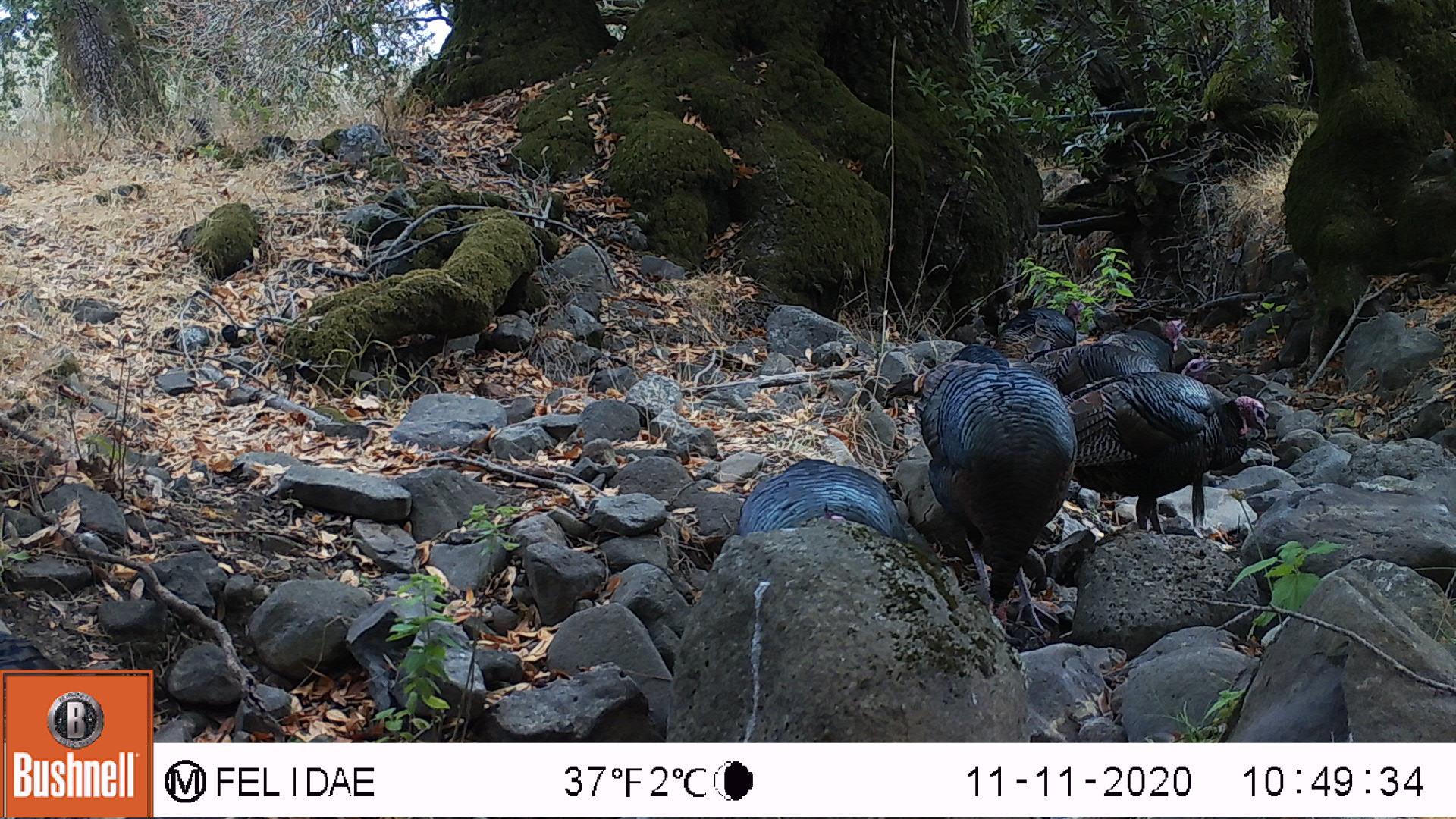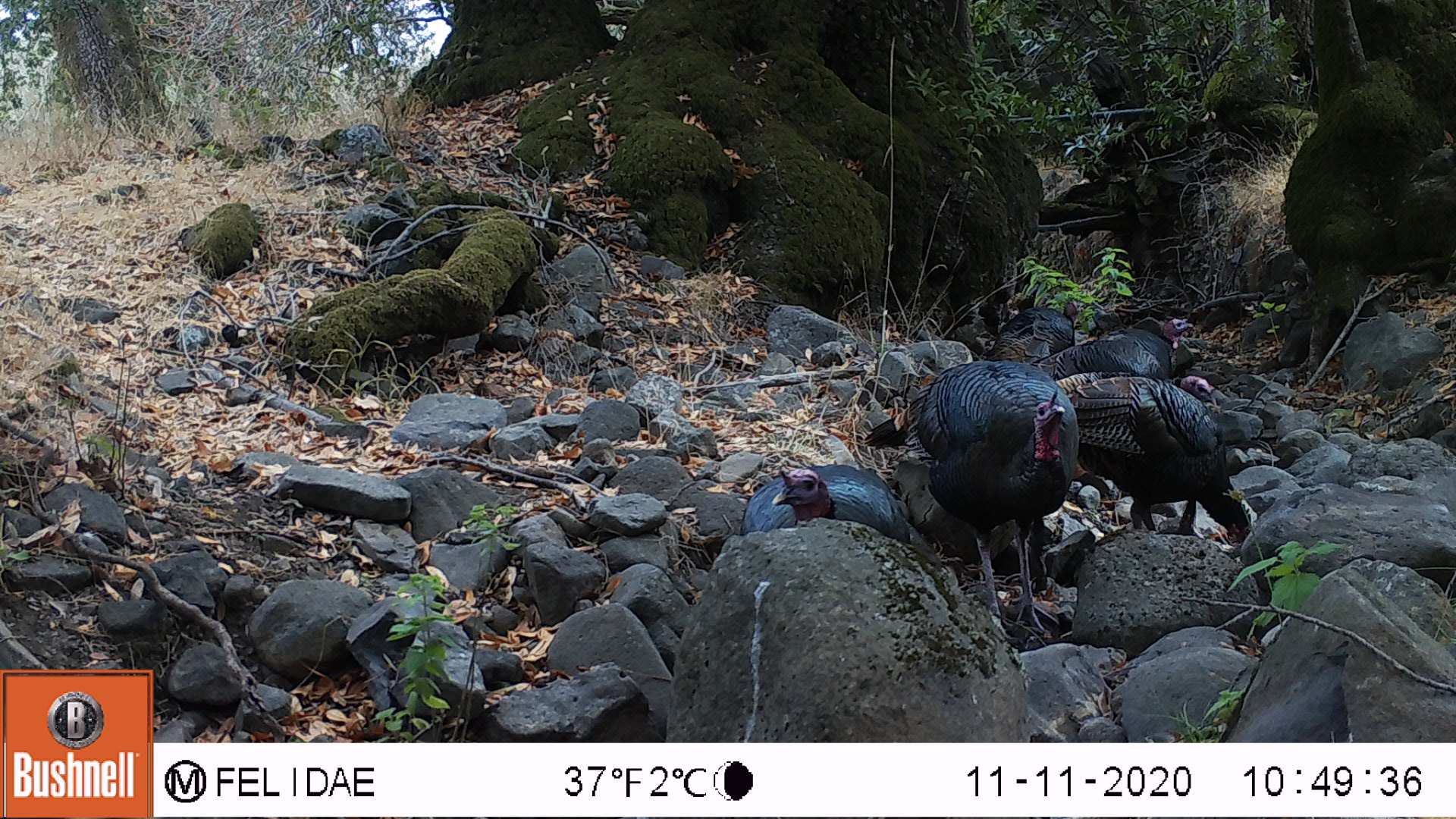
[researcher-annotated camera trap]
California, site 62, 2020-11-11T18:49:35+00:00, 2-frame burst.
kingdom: Animalia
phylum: Chordata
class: Aves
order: Galliformes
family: Phasianidae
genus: Meleagris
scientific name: Meleagris gallopavo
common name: turkey